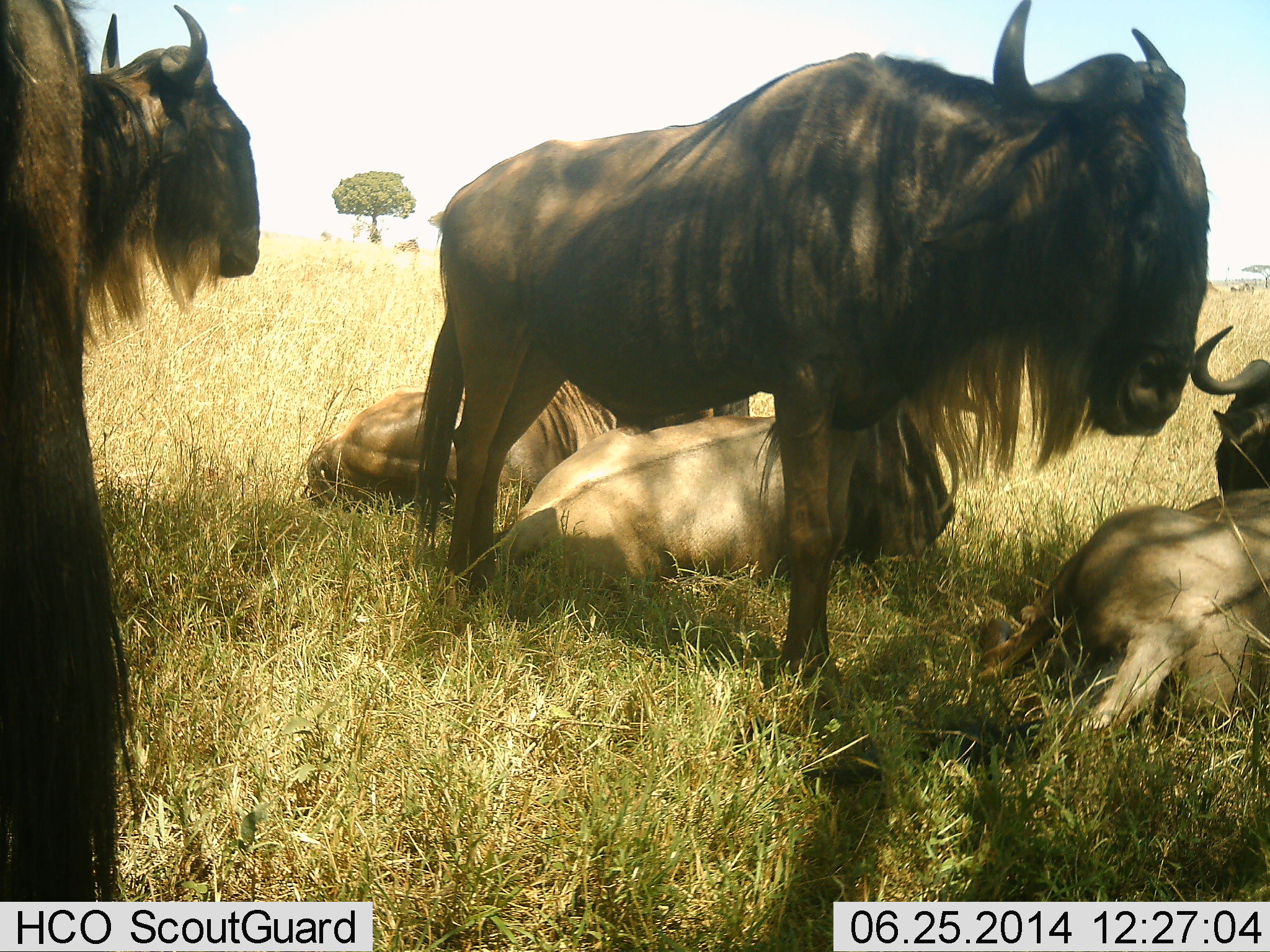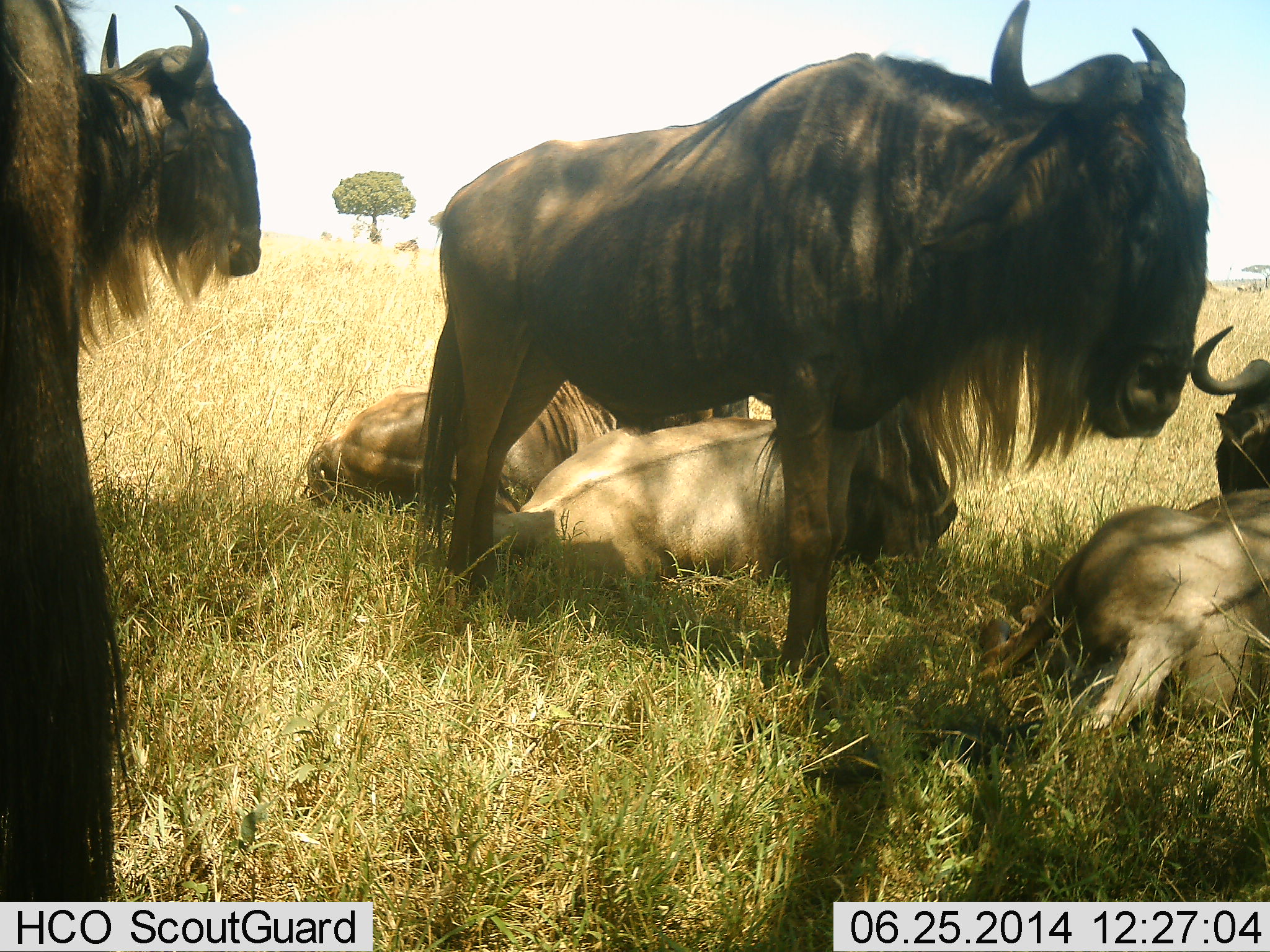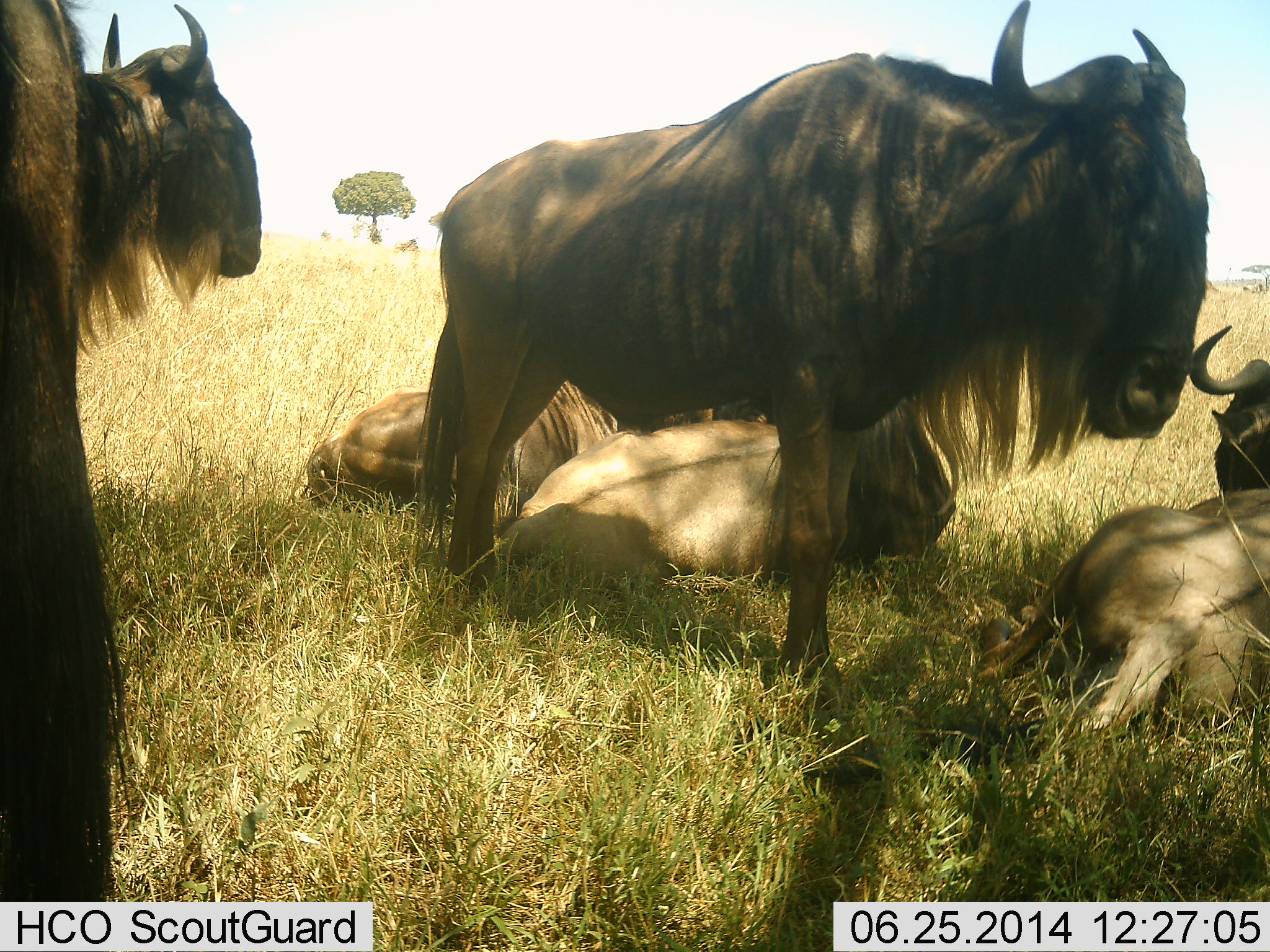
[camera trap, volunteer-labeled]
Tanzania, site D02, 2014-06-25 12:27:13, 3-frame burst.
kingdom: Animalia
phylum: Chordata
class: Mammalia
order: Artiodactyla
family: Bovidae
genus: Connochaetes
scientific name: Connochaetes taurinus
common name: blue wildebeest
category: wildebeest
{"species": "wildebeest (blue wildebeest) (Connochaetes taurinus)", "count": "7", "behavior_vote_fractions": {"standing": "80%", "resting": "90%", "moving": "20%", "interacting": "0%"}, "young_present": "0%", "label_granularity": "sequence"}